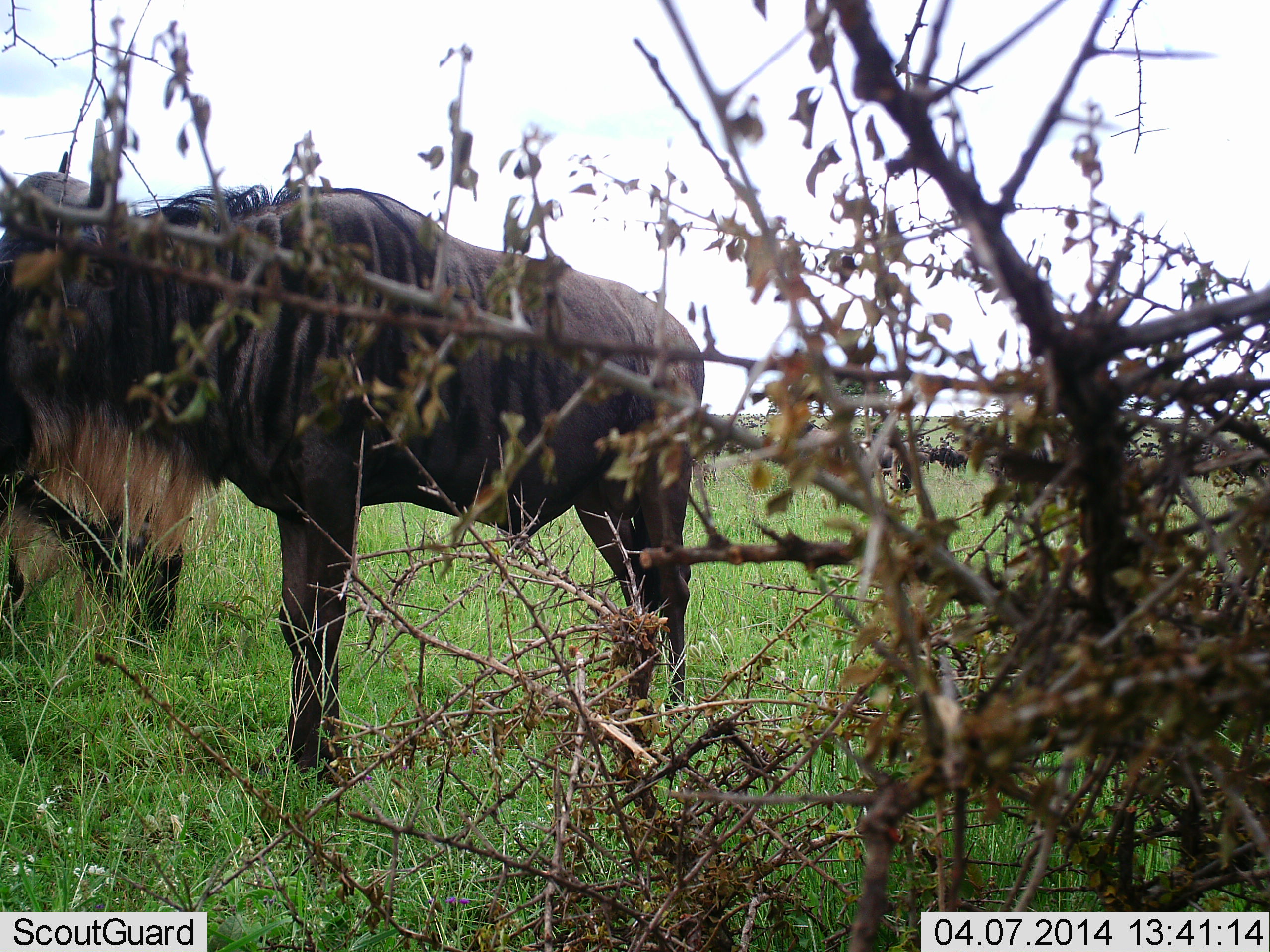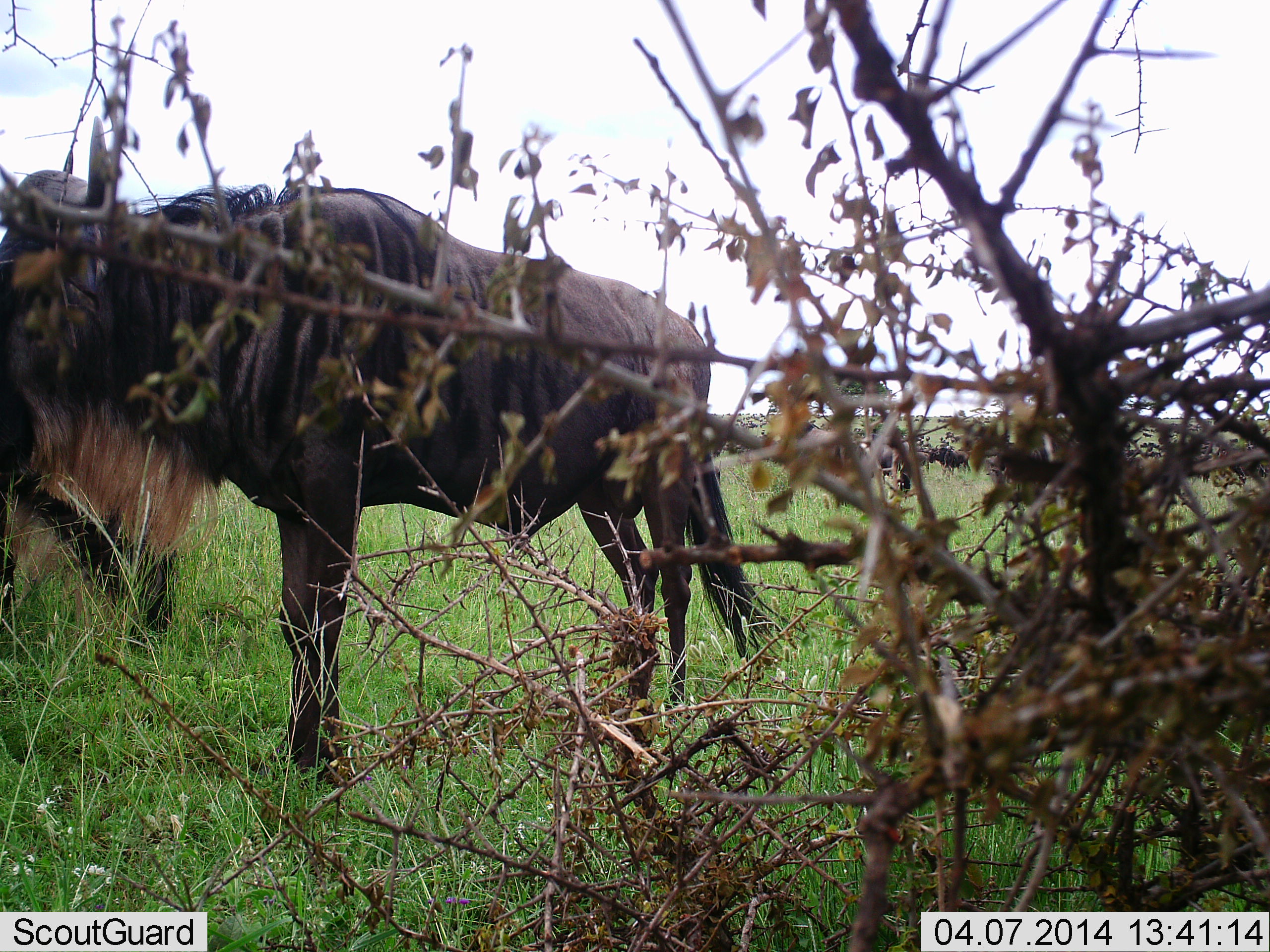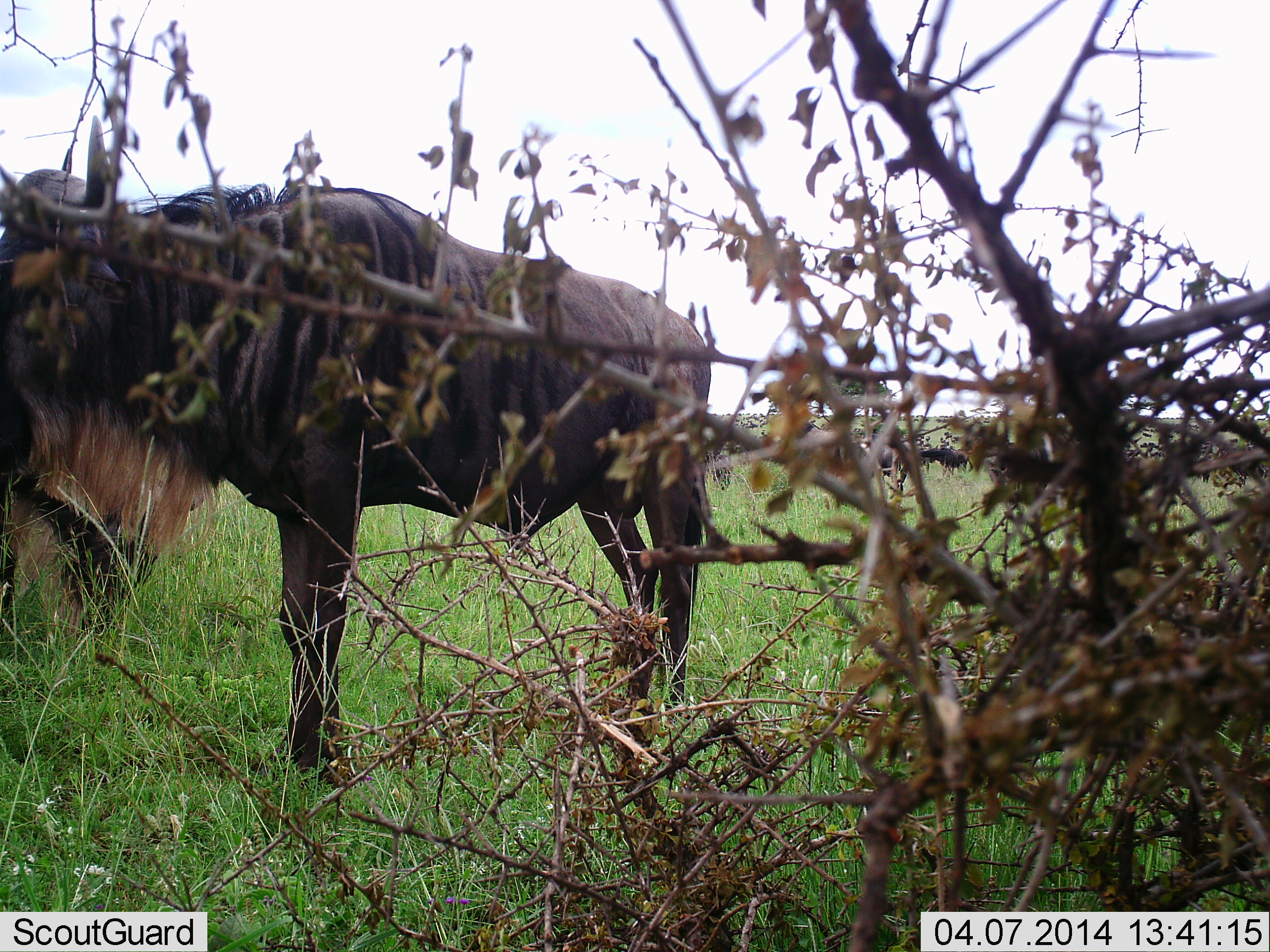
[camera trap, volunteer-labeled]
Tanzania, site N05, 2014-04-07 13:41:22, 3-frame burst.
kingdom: Animalia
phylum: Chordata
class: Mammalia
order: Artiodactyla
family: Bovidae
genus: Connochaetes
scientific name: Connochaetes taurinus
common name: blue wildebeest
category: wildebeest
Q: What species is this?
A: Wildebeest (blue wildebeest) (Connochaetes taurinus).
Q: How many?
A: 3.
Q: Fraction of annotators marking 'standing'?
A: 82%.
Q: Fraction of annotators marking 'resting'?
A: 9%.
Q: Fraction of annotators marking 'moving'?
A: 36%.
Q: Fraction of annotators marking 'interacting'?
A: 18%.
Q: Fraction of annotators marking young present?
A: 0%.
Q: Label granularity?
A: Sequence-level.